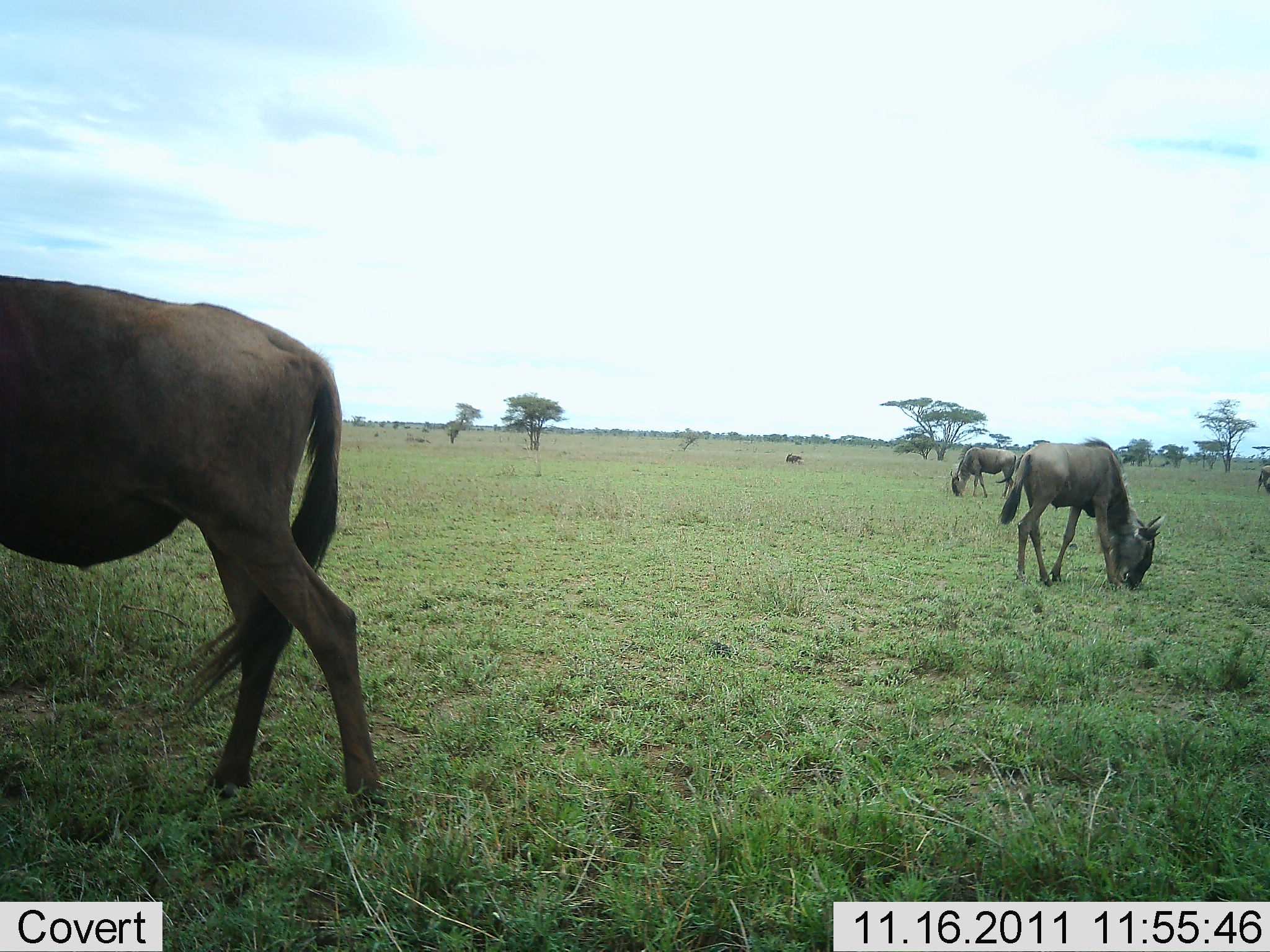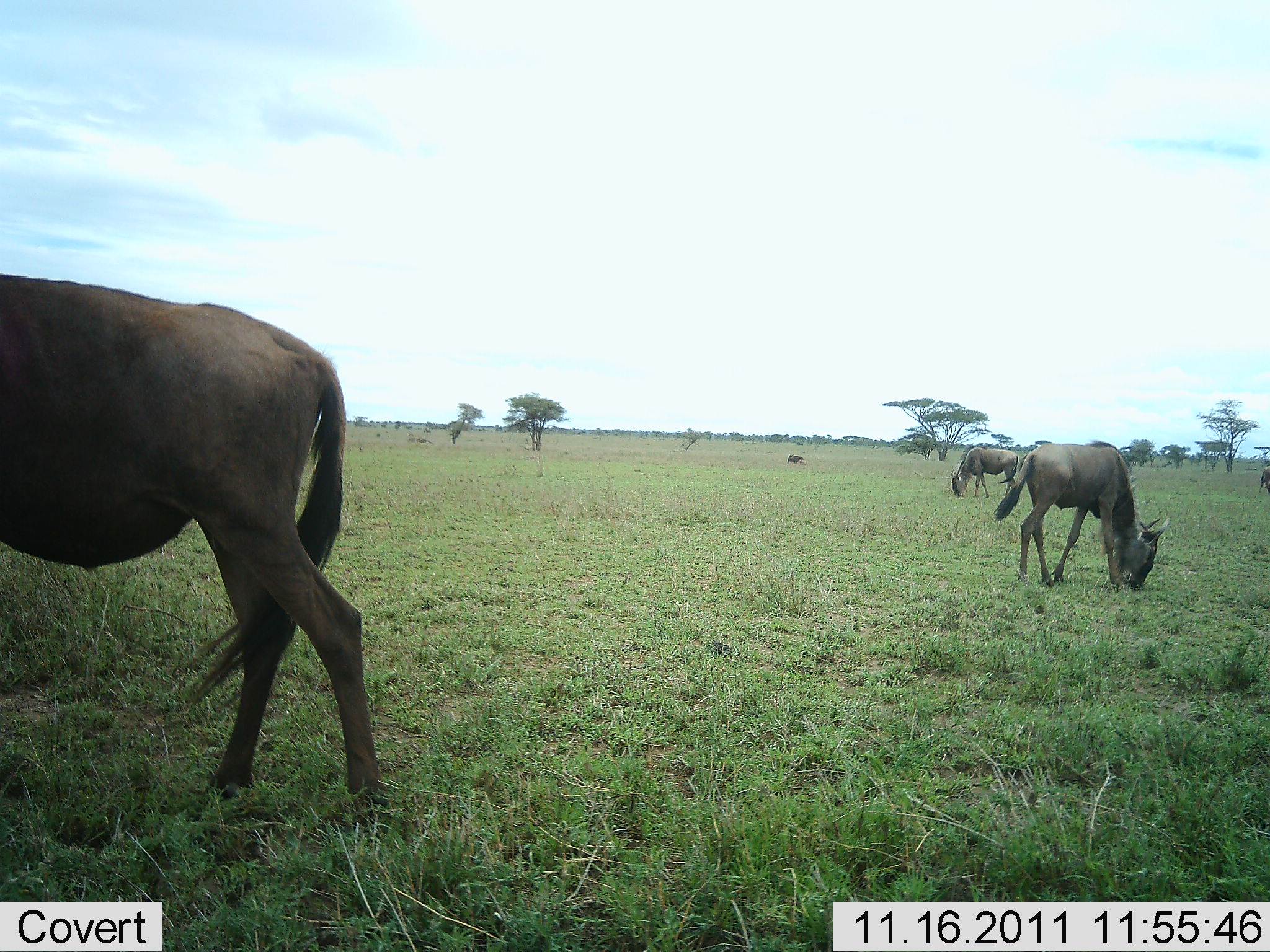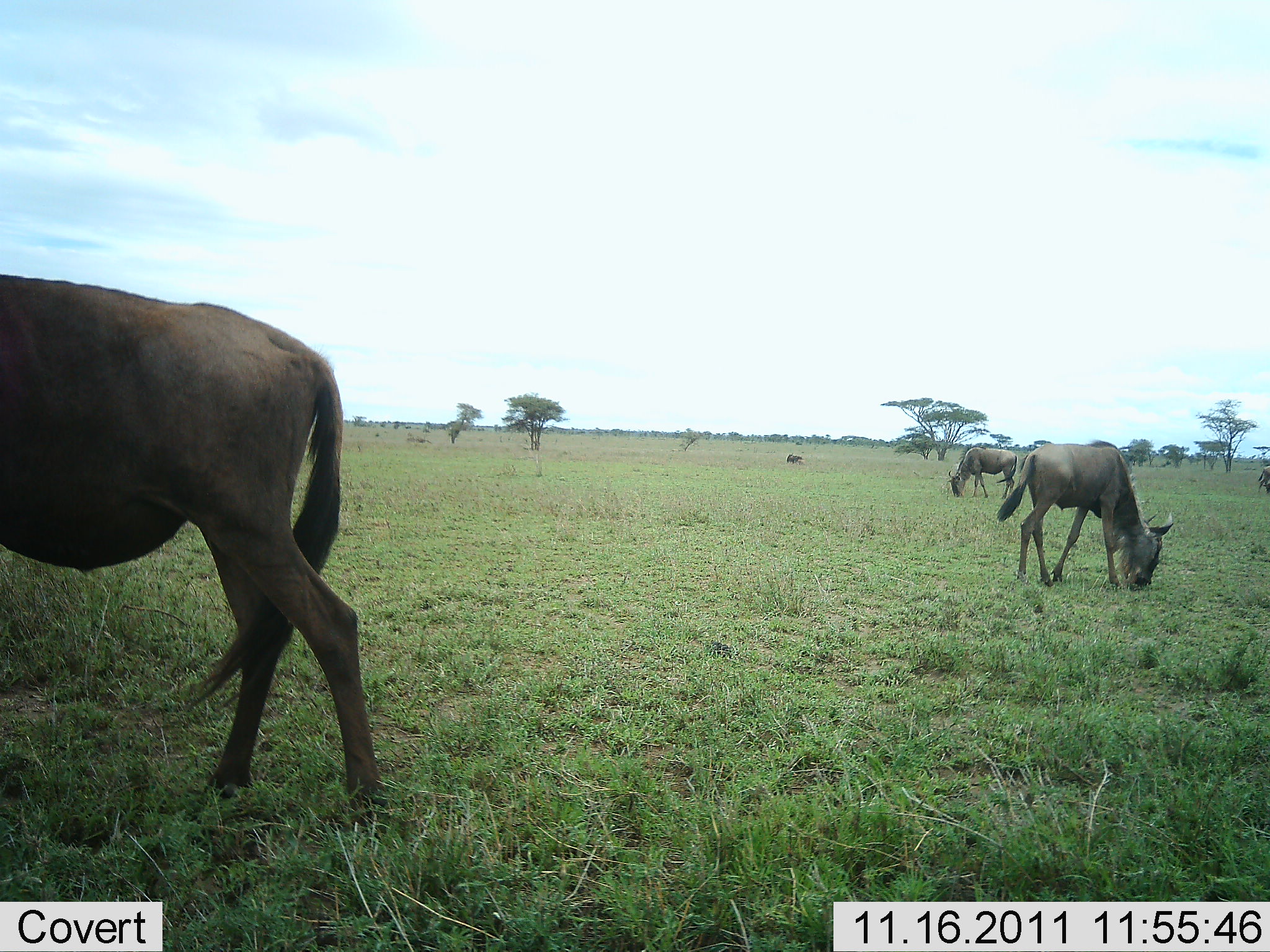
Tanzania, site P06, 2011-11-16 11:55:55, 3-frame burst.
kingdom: Animalia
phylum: Chordata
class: Mammalia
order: Artiodactyla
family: Bovidae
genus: Connochaetes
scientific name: Connochaetes taurinus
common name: blue wildebeest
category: wildebeest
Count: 4.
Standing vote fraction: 27%.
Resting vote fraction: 0%.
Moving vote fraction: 9%.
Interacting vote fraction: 0%.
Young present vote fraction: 0%.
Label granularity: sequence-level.